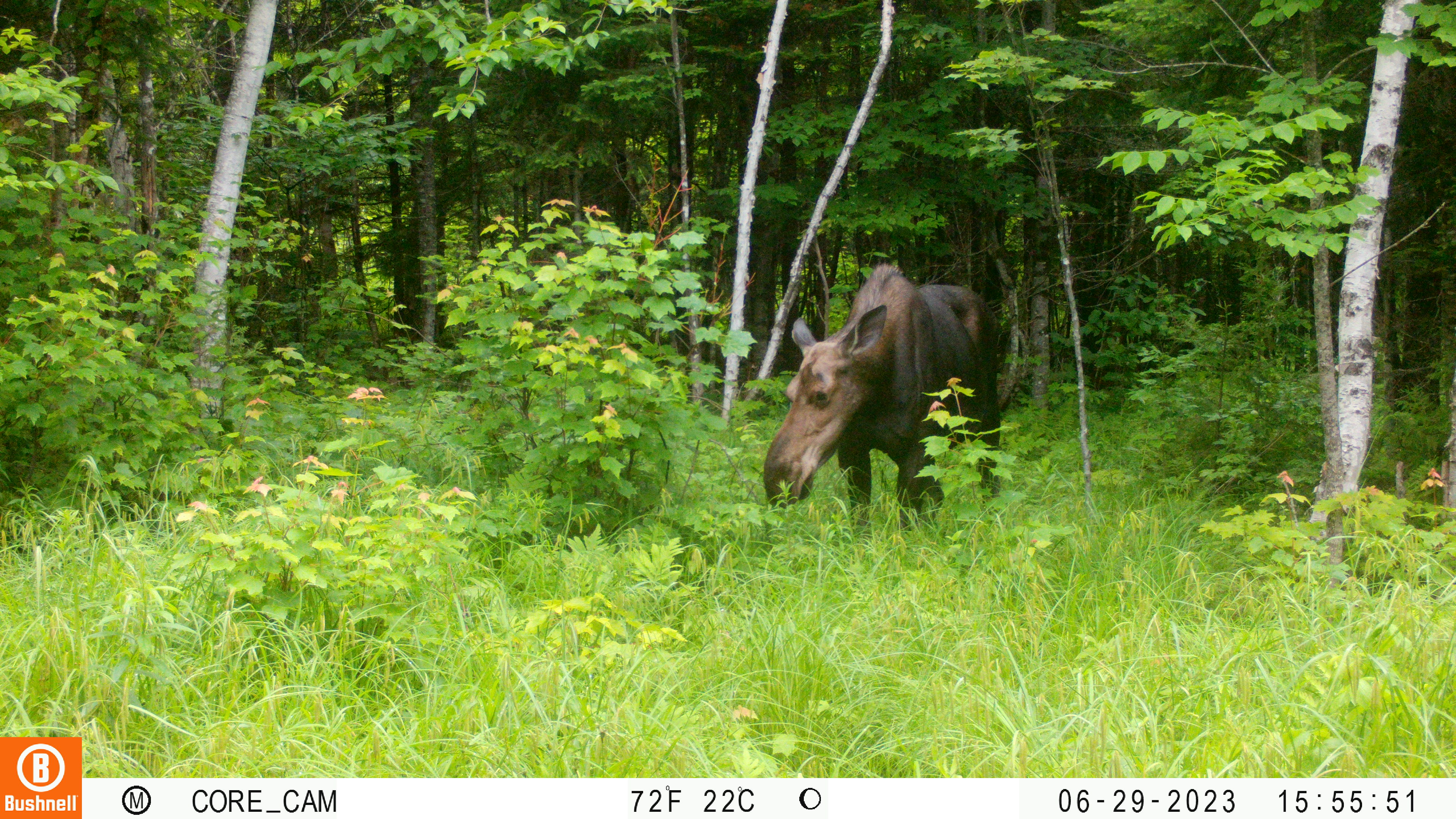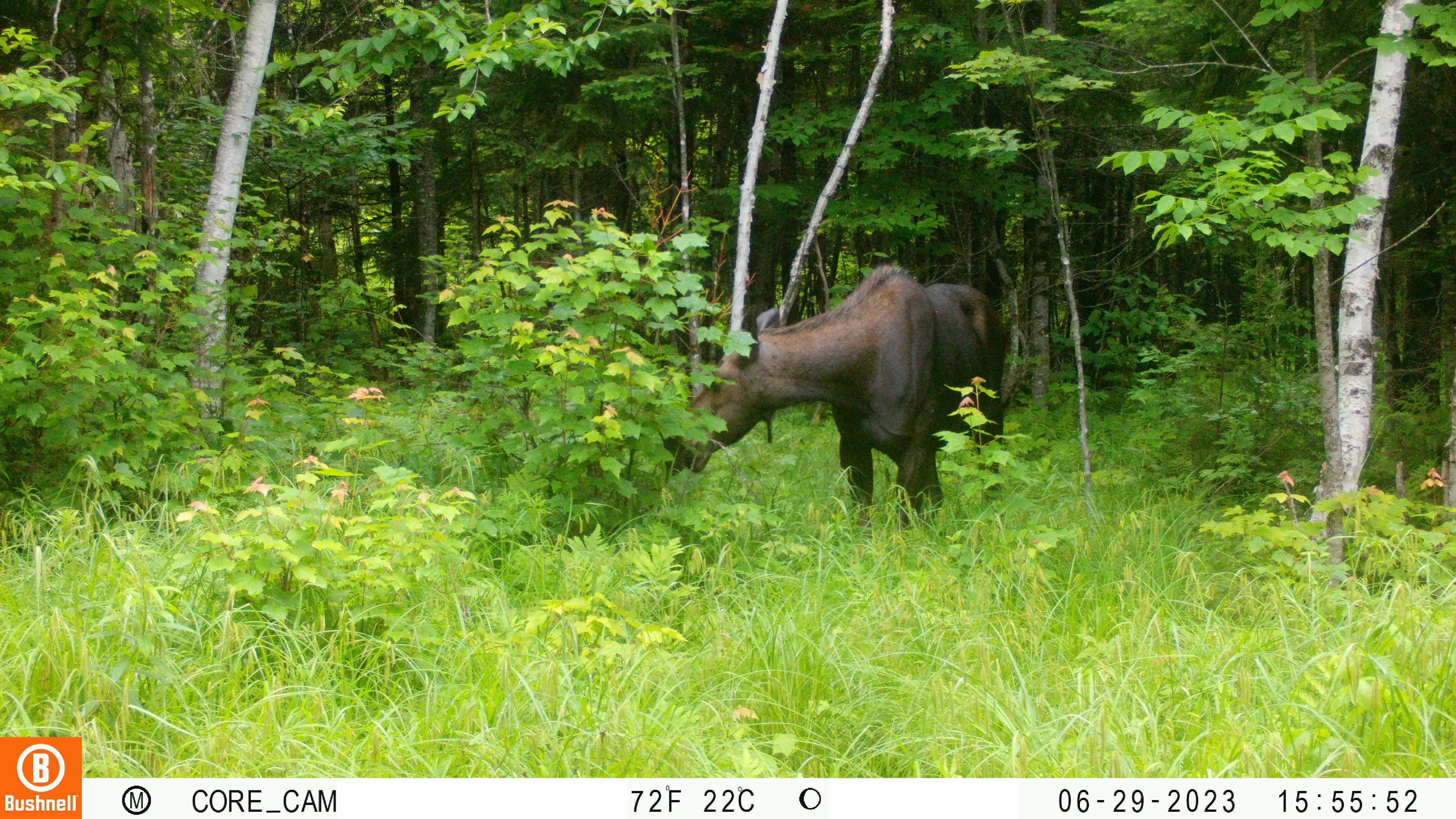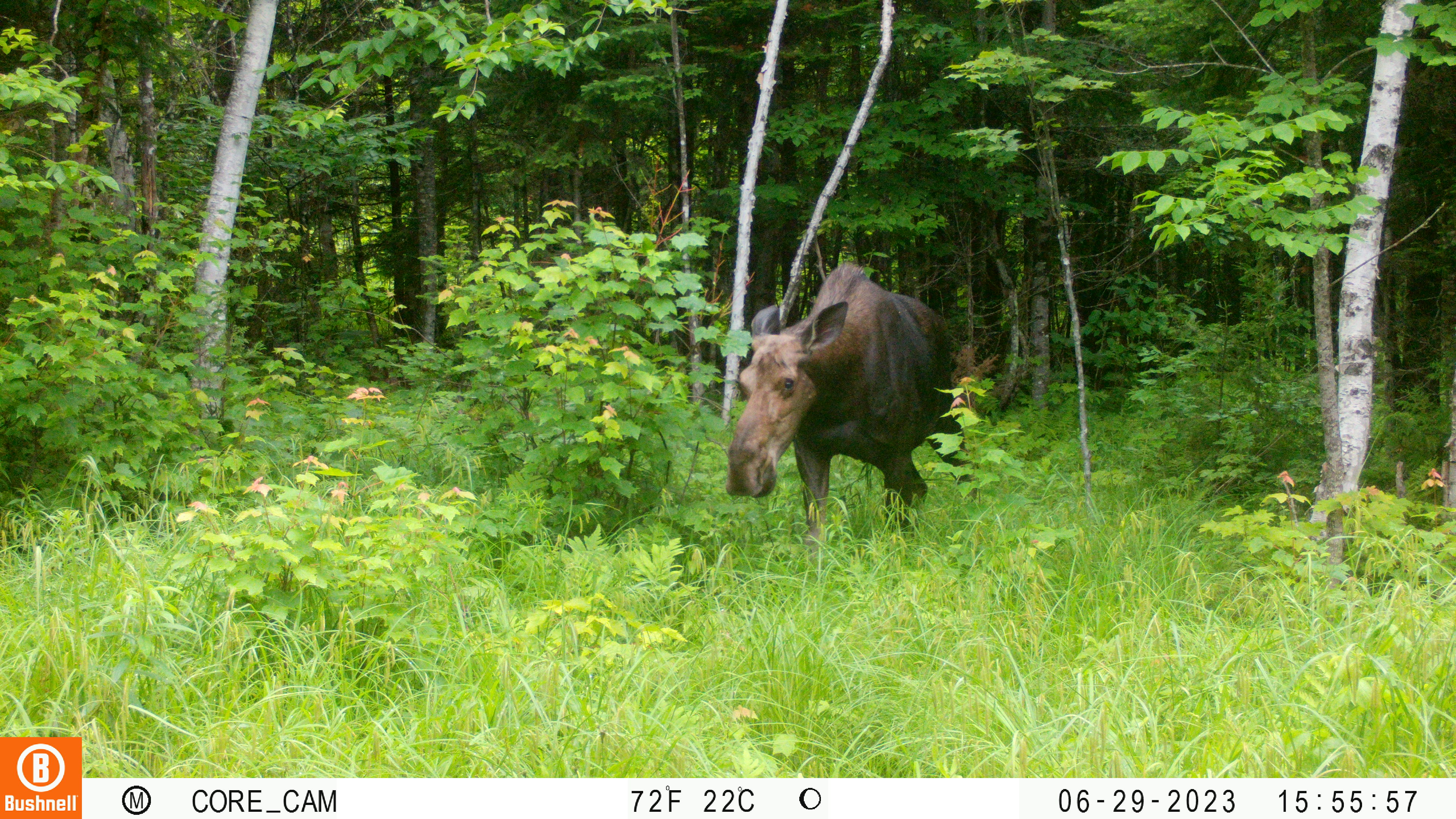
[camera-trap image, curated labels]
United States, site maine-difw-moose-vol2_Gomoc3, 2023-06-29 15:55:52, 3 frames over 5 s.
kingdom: Animalia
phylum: Chordata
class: Mammalia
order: Artiodactyla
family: Cervidae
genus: Alces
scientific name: Alces alces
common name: moose